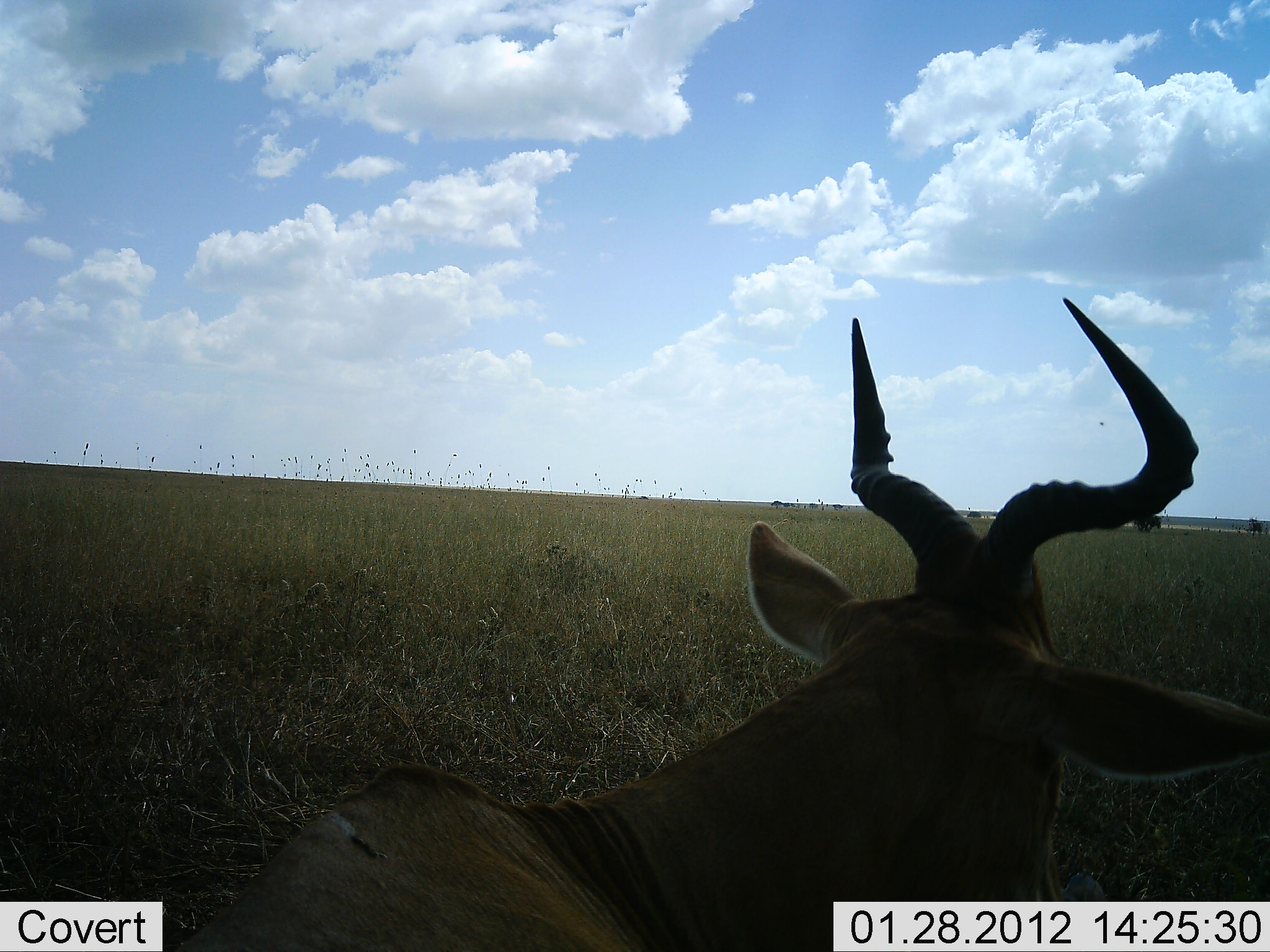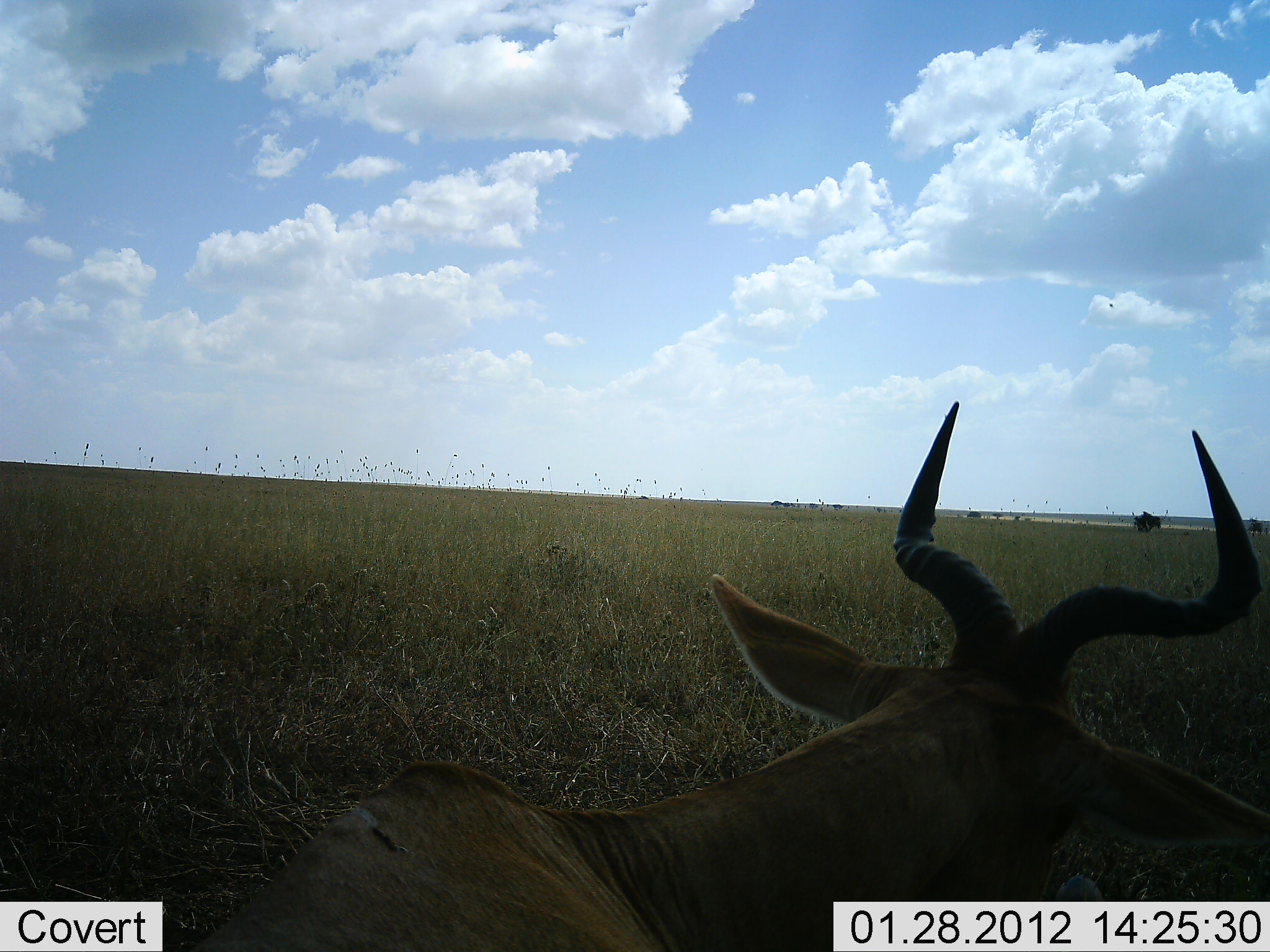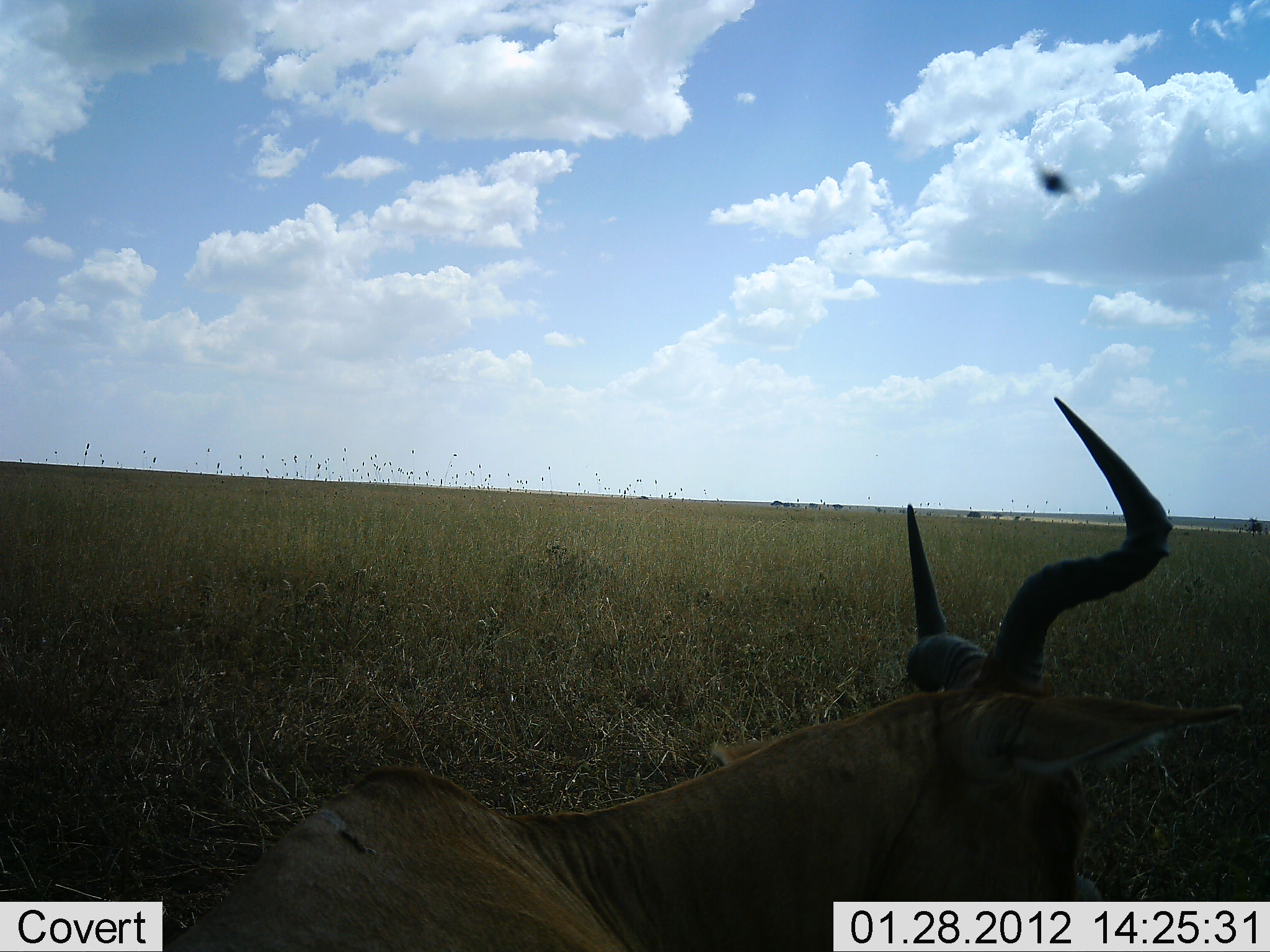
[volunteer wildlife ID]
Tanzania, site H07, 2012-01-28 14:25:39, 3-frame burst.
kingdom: Animalia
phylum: Chordata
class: Mammalia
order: Artiodactyla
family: Bovidae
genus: Alcelaphus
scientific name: Alcelaphus buselaphus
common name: hartebeest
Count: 1.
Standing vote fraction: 21%.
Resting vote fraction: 64%.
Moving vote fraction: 7%.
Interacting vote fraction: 7%.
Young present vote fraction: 0%.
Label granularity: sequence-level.